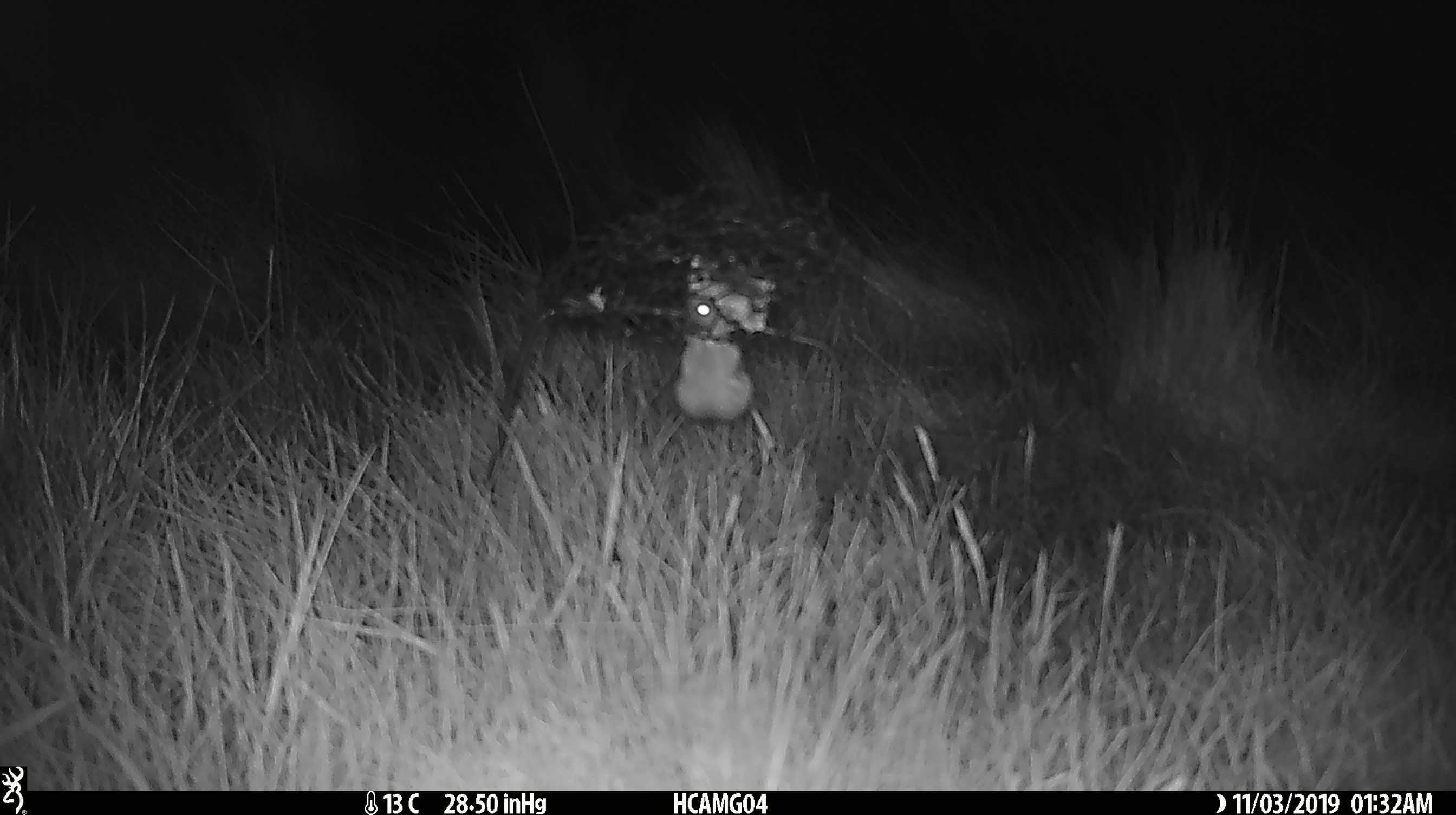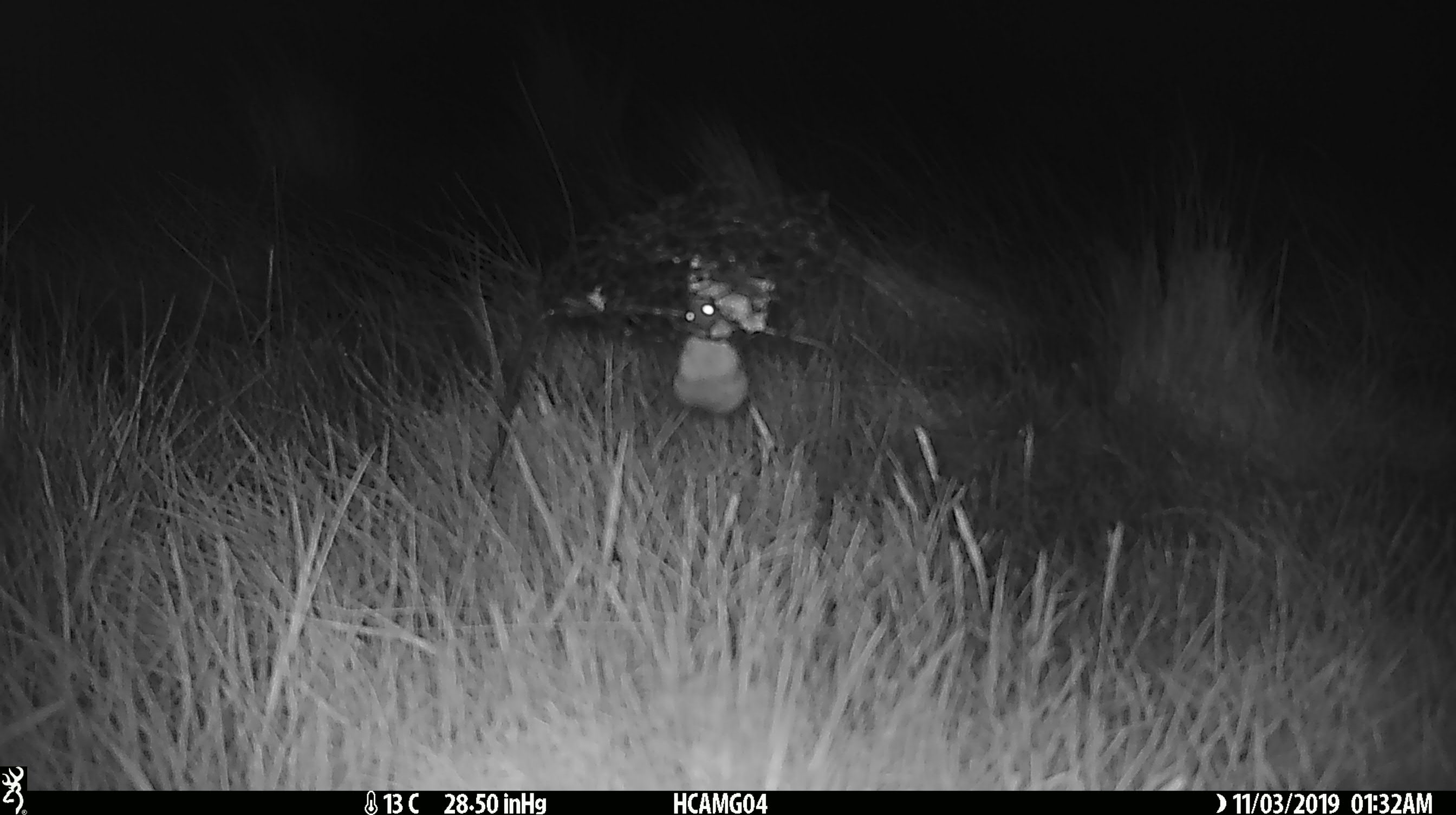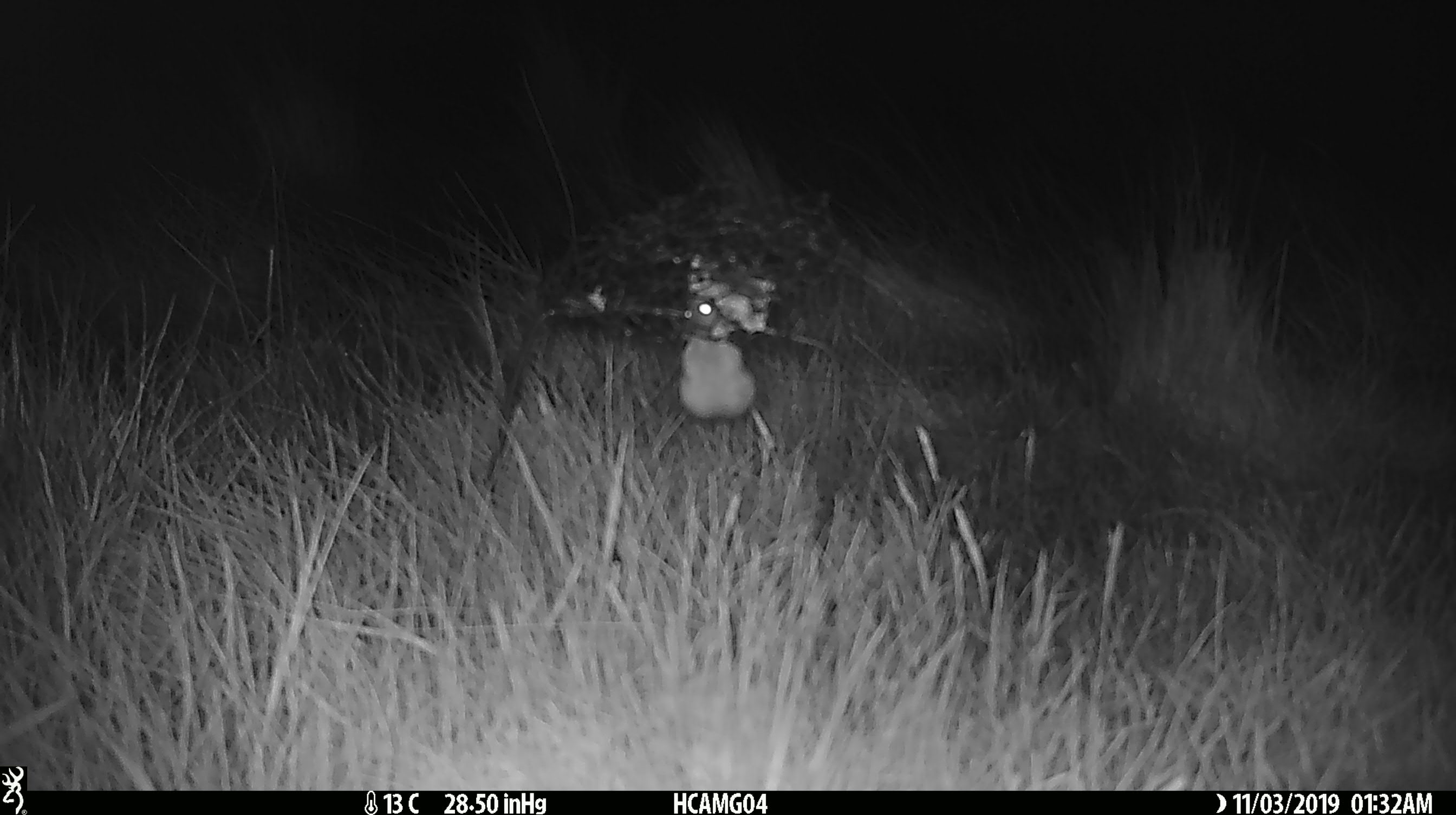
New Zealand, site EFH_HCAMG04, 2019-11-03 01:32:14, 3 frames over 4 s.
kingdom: Animalia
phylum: Chordata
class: Mammalia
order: Rodentia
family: Muridae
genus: Mus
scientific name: Mus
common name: mouse